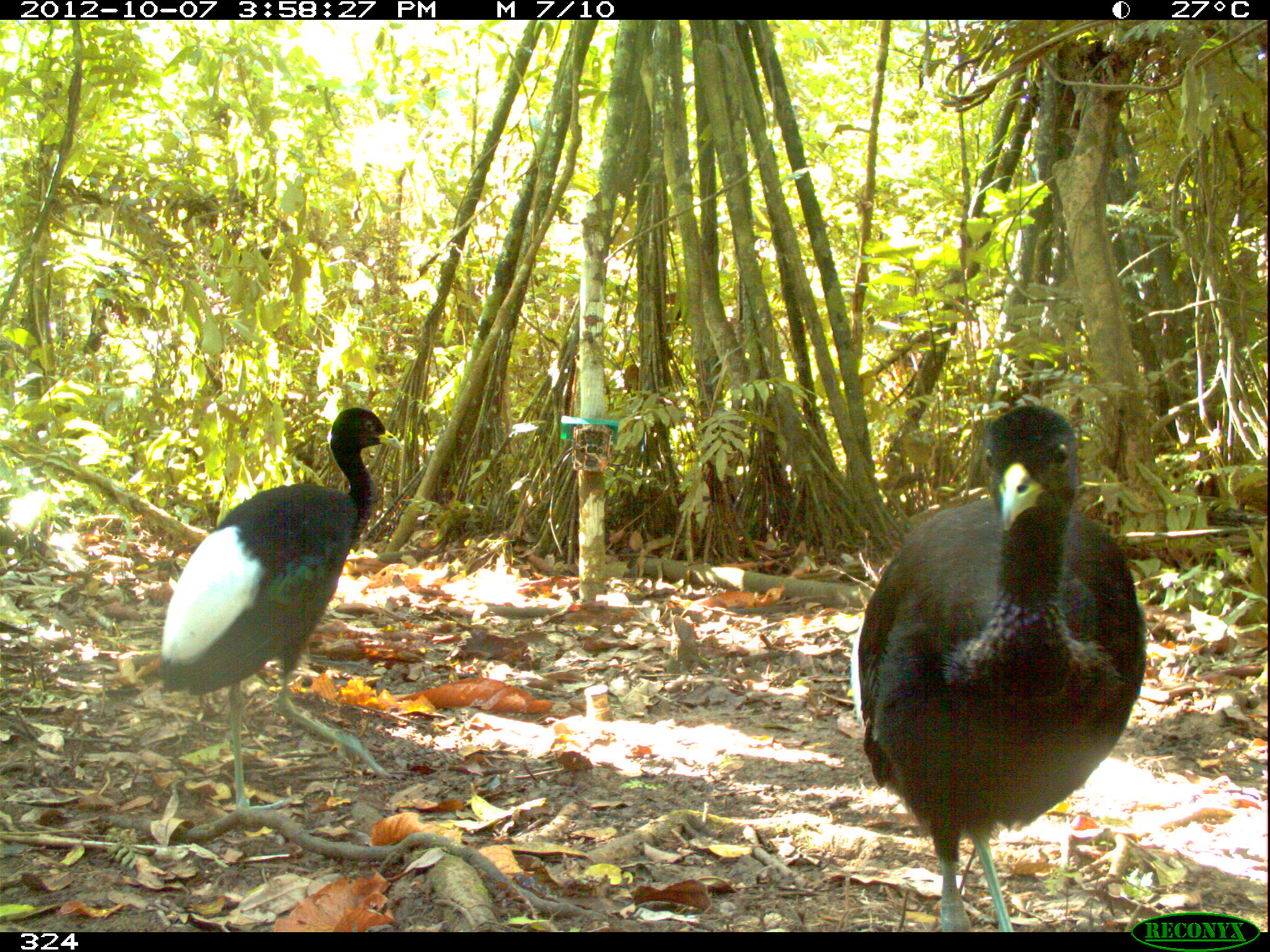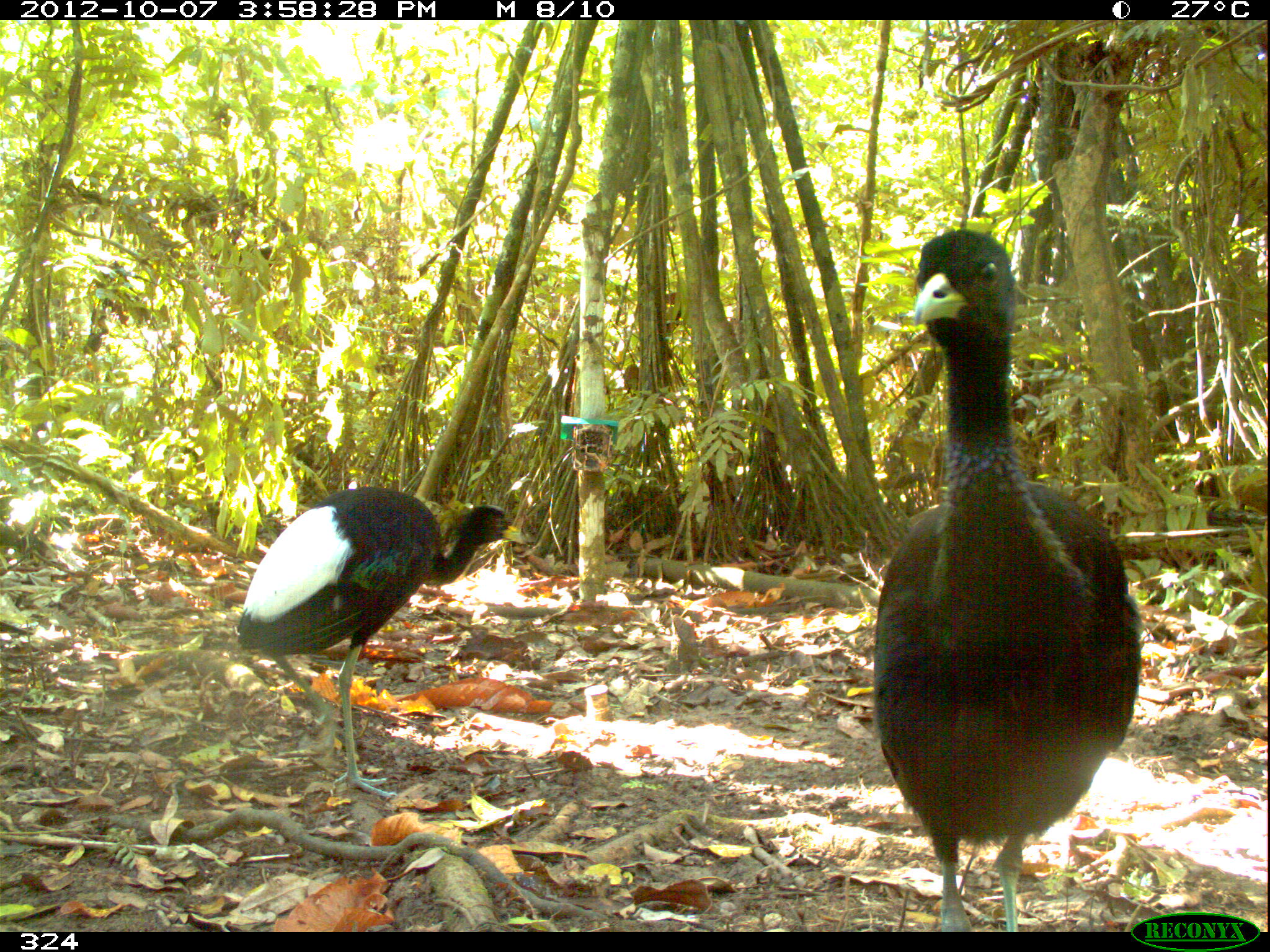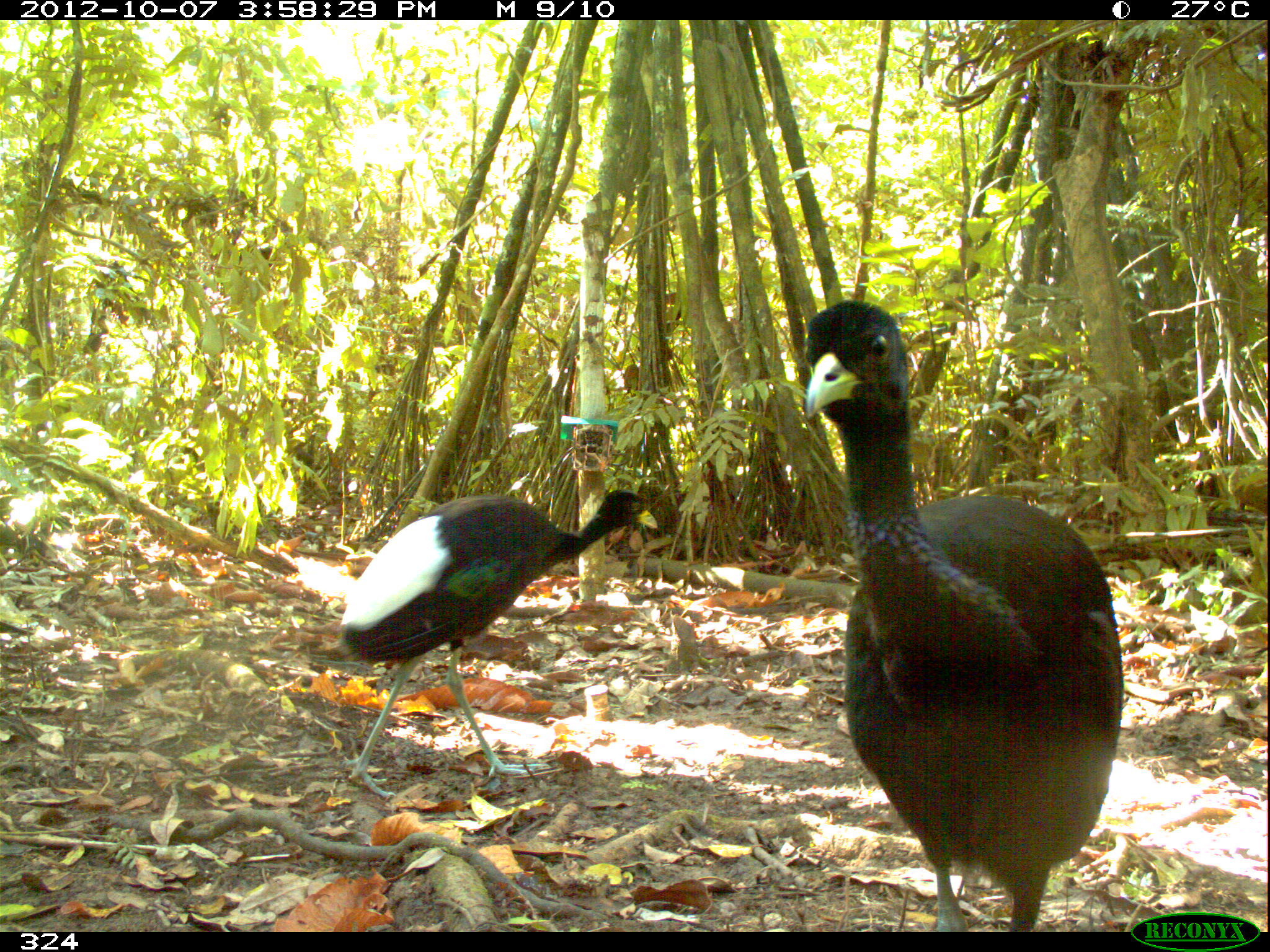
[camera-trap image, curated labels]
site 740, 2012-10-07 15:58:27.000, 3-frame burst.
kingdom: Animalia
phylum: Chordata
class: Aves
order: Gruiformes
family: Psophiidae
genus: Psophia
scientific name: Psophia leucoptera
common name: pale-winged trumpeter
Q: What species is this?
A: Psophia leucoptera (pale-winged trumpeter).